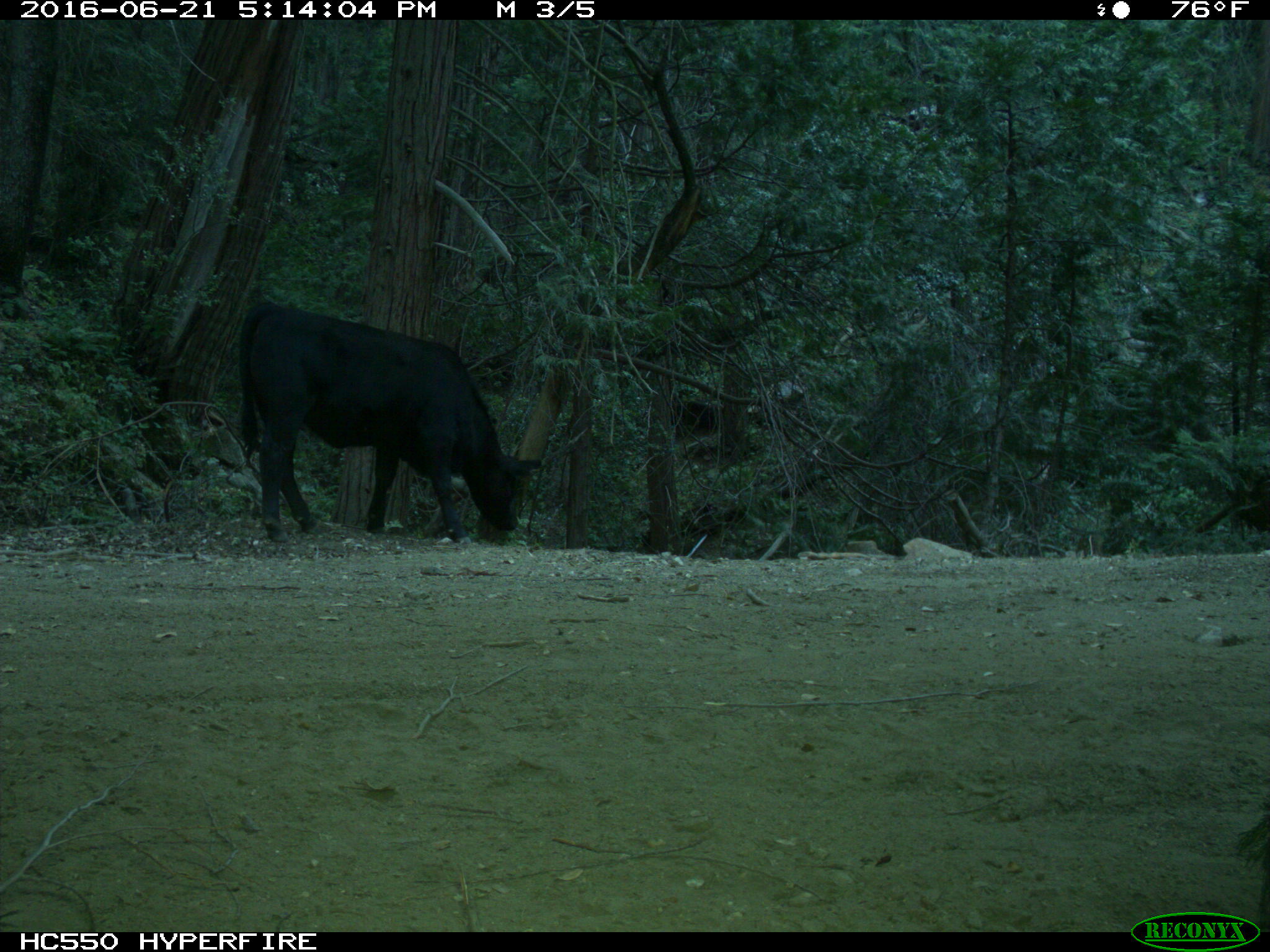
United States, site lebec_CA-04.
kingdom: Animalia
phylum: Chordata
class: Mammalia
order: Artiodactyla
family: Bovidae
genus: Bos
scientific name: Bos taurus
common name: domestic cow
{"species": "Bos taurus (domestic cow)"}